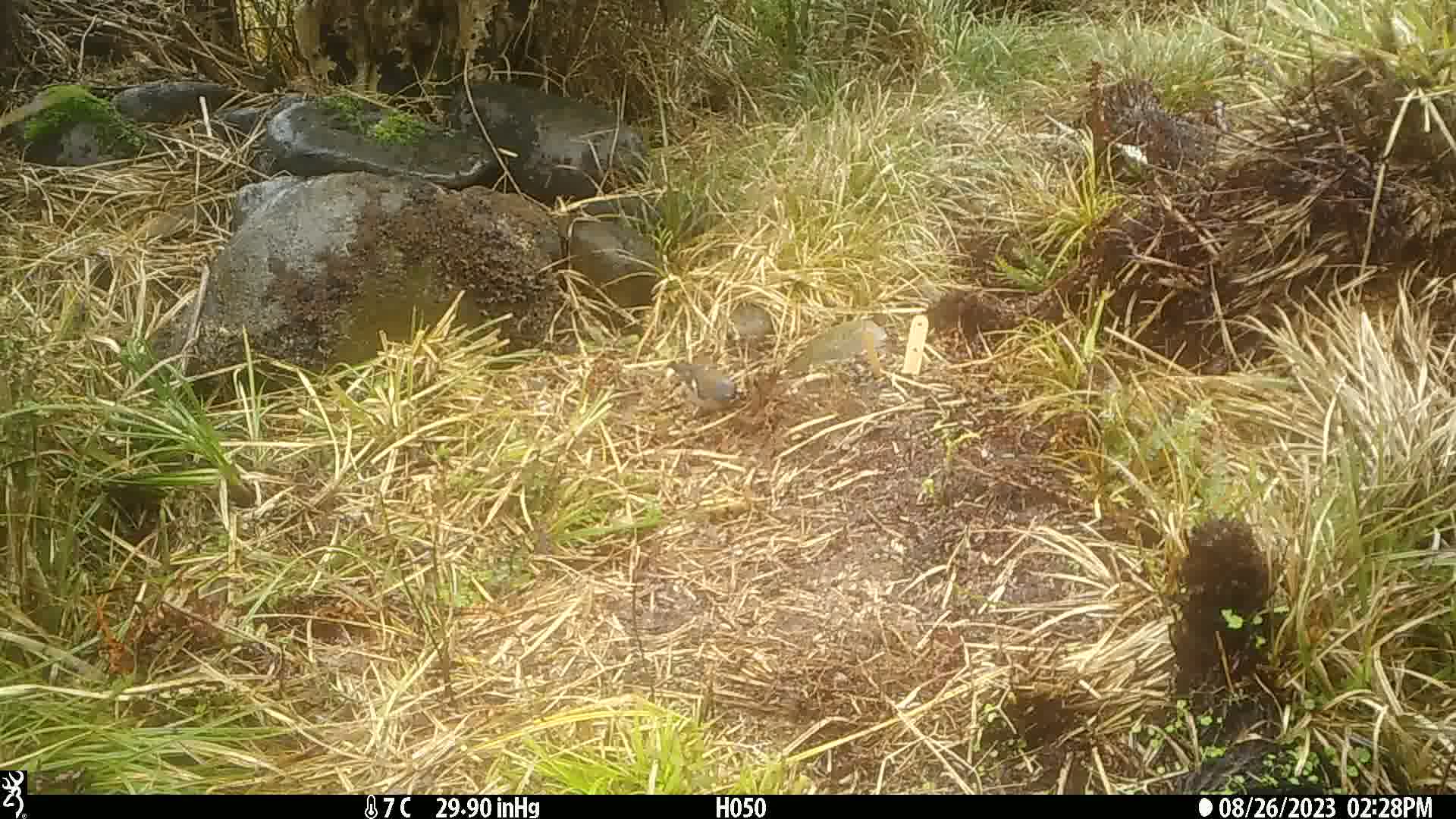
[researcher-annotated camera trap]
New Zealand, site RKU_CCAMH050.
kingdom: Animalia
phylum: Chordata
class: Aves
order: Passeriformes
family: Fringillidae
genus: Fringilla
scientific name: Fringilla coelebs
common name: common chaffinch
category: chaffinch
Chaffinch (common chaffinch) (Fringilla coelebs).